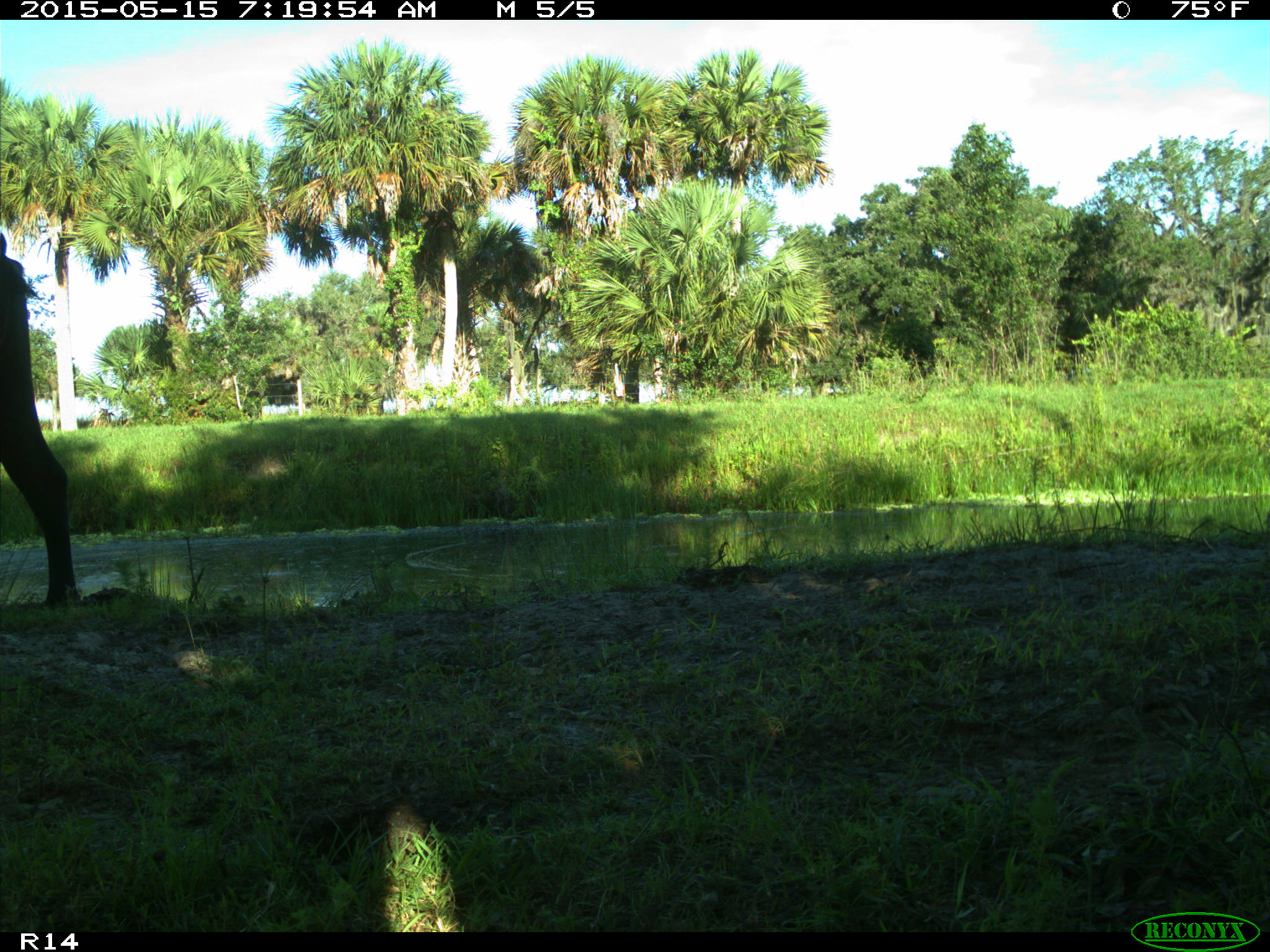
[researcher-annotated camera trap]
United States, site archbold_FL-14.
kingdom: Animalia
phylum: Chordata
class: Mammalia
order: Artiodactyla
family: Bovidae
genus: Bos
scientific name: Bos taurus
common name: domestic cow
Bos taurus (domestic cow).